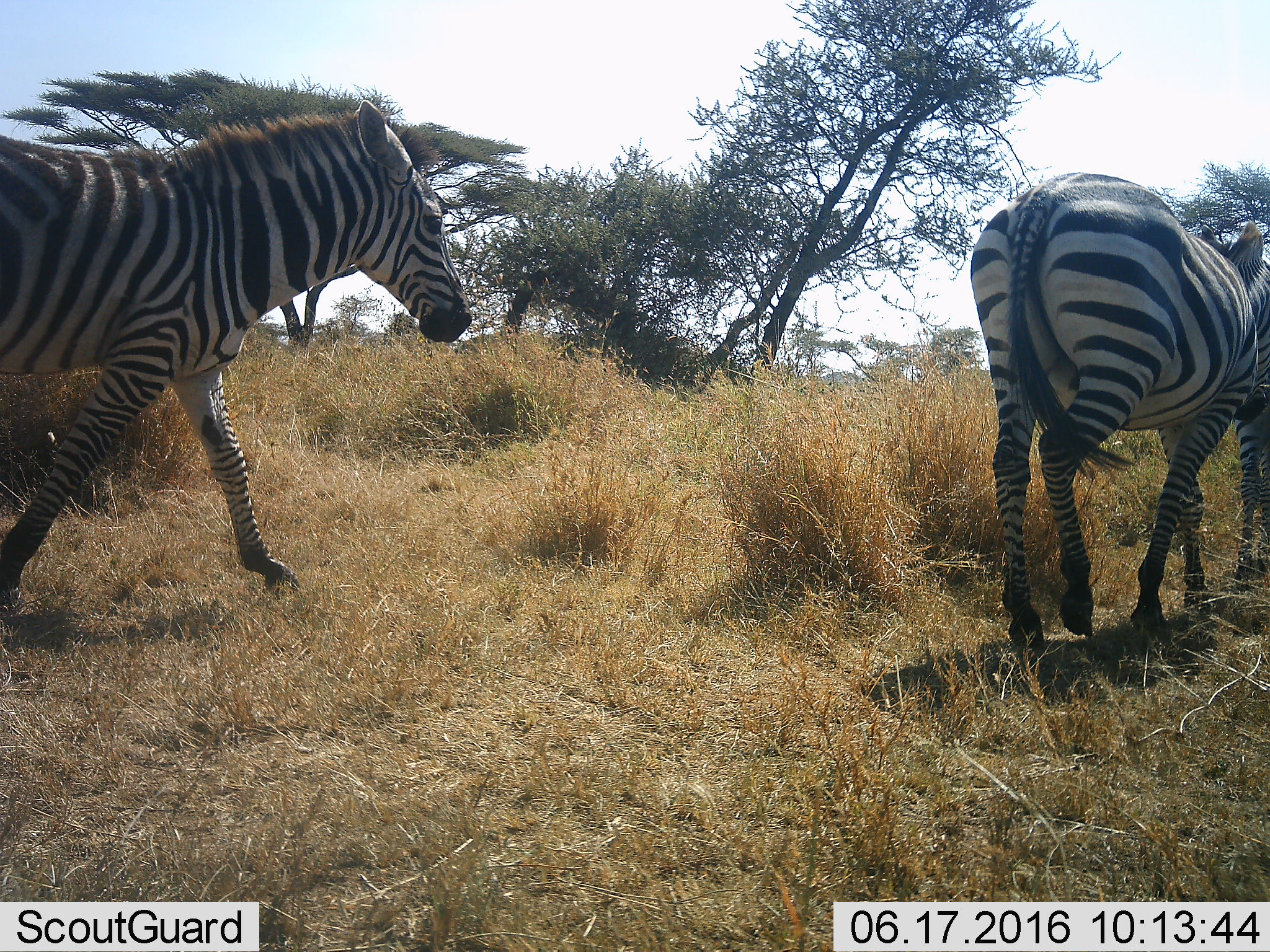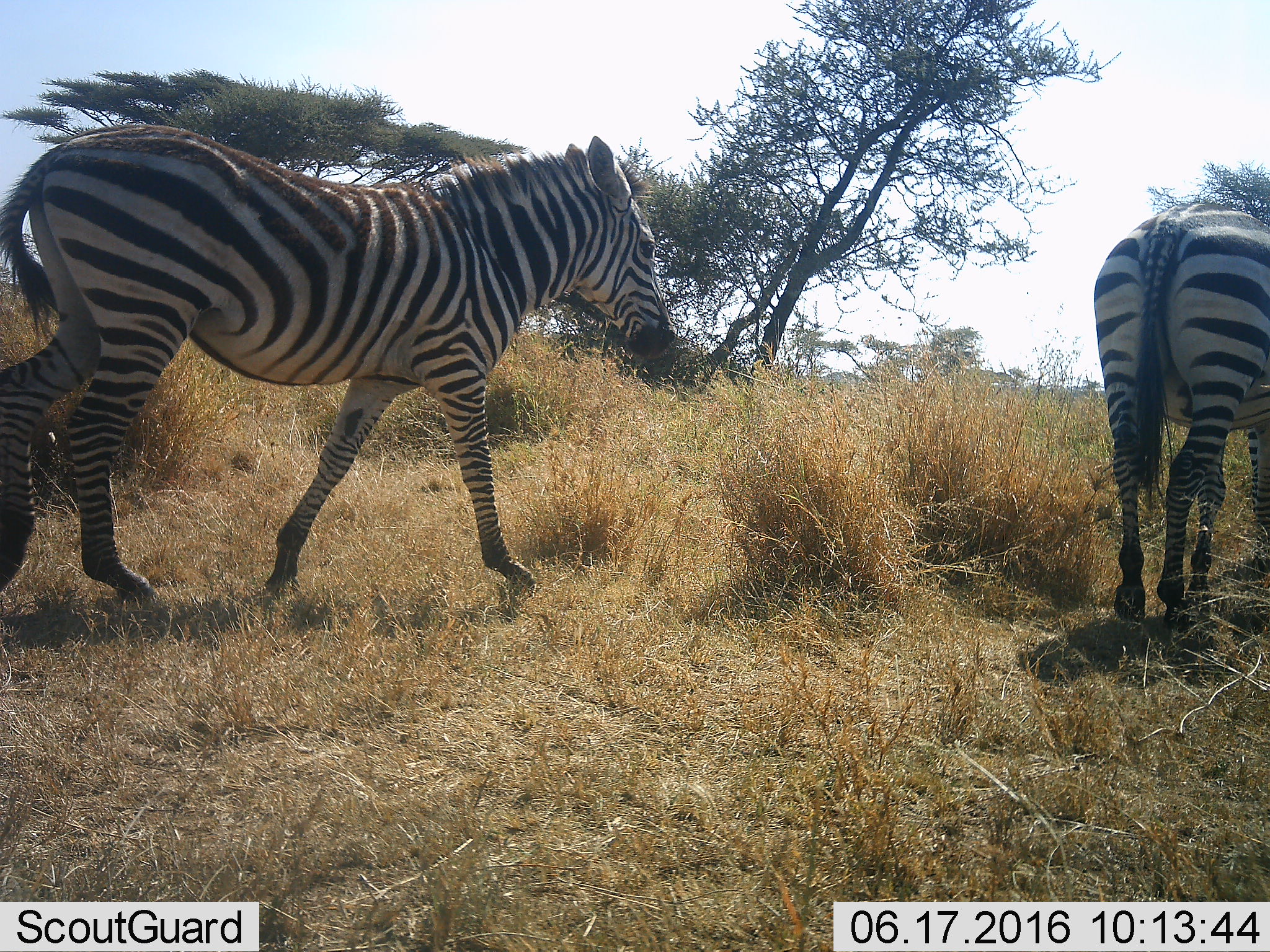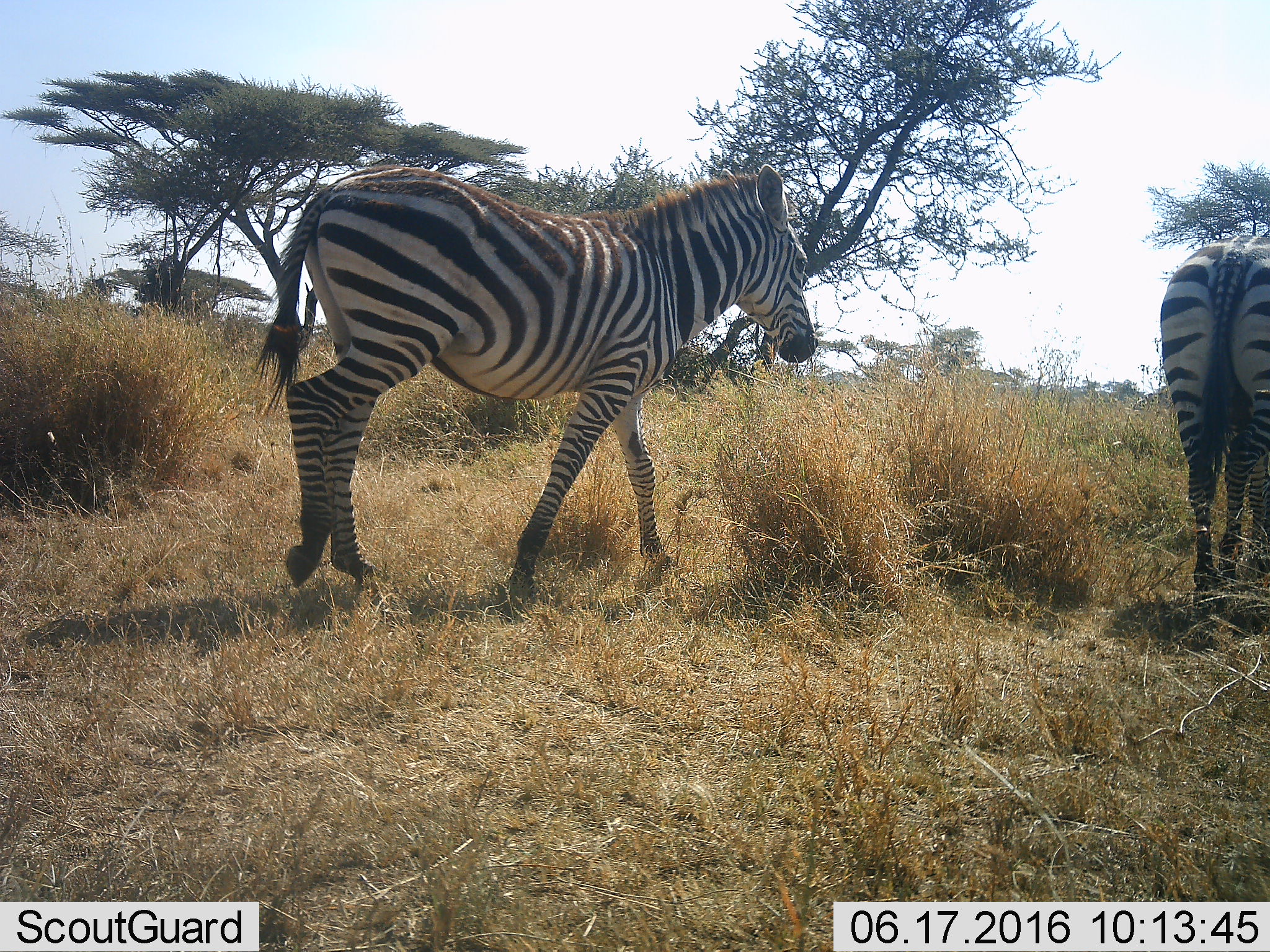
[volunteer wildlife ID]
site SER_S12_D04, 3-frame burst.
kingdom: Animalia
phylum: Chordata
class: Mammalia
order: Perissodactyla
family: Equidae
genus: Equus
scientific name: Equus quagga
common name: plains zebra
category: zebraplains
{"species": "zebraplains (plains zebra) (Equus quagga)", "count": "3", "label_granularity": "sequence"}